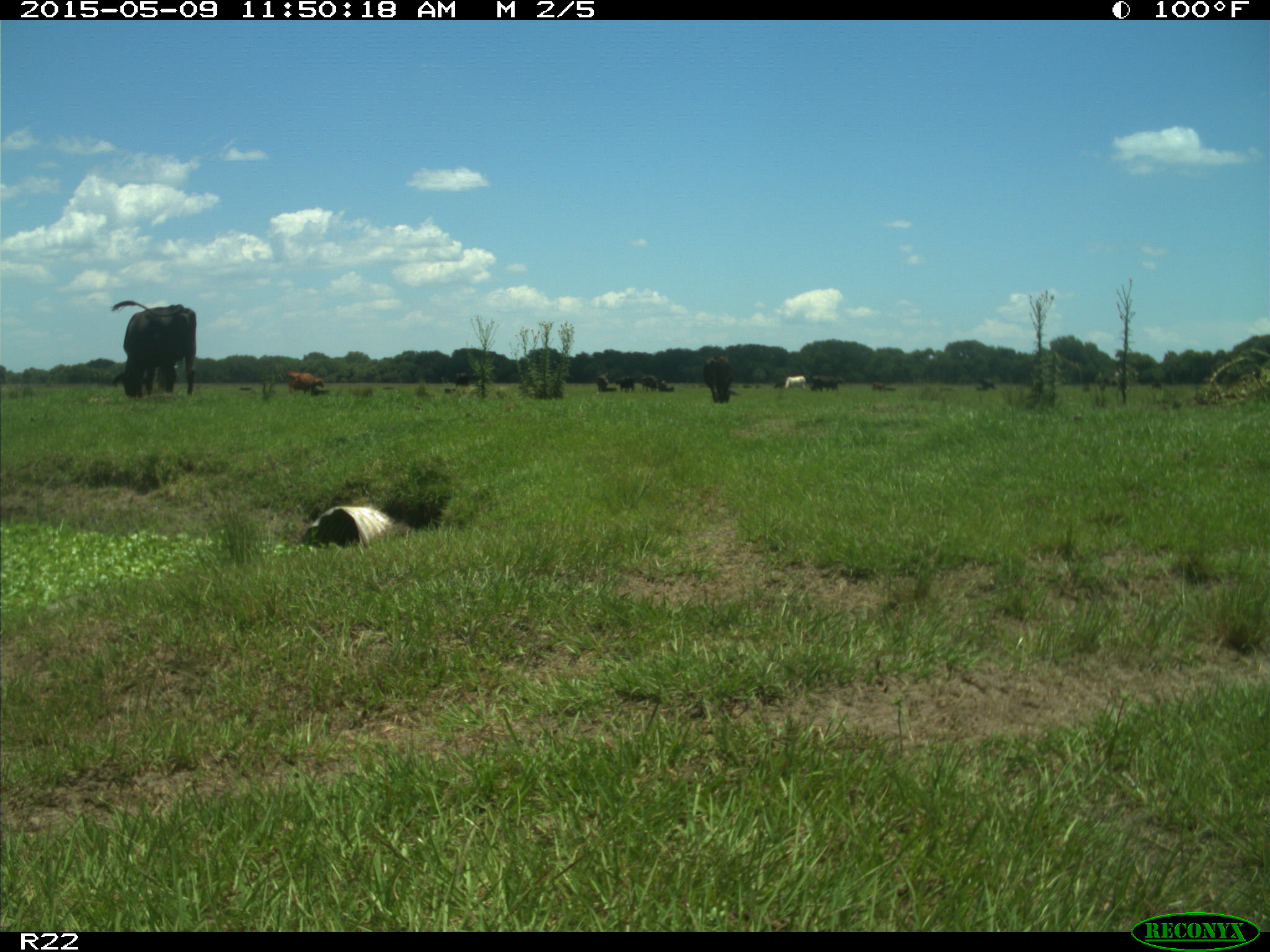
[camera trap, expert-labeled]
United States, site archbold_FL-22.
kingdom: Animalia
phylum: Chordata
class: Mammalia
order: Artiodactyla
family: Bovidae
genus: Bos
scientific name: Bos taurus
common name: domestic cow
Bos taurus (domestic cow).